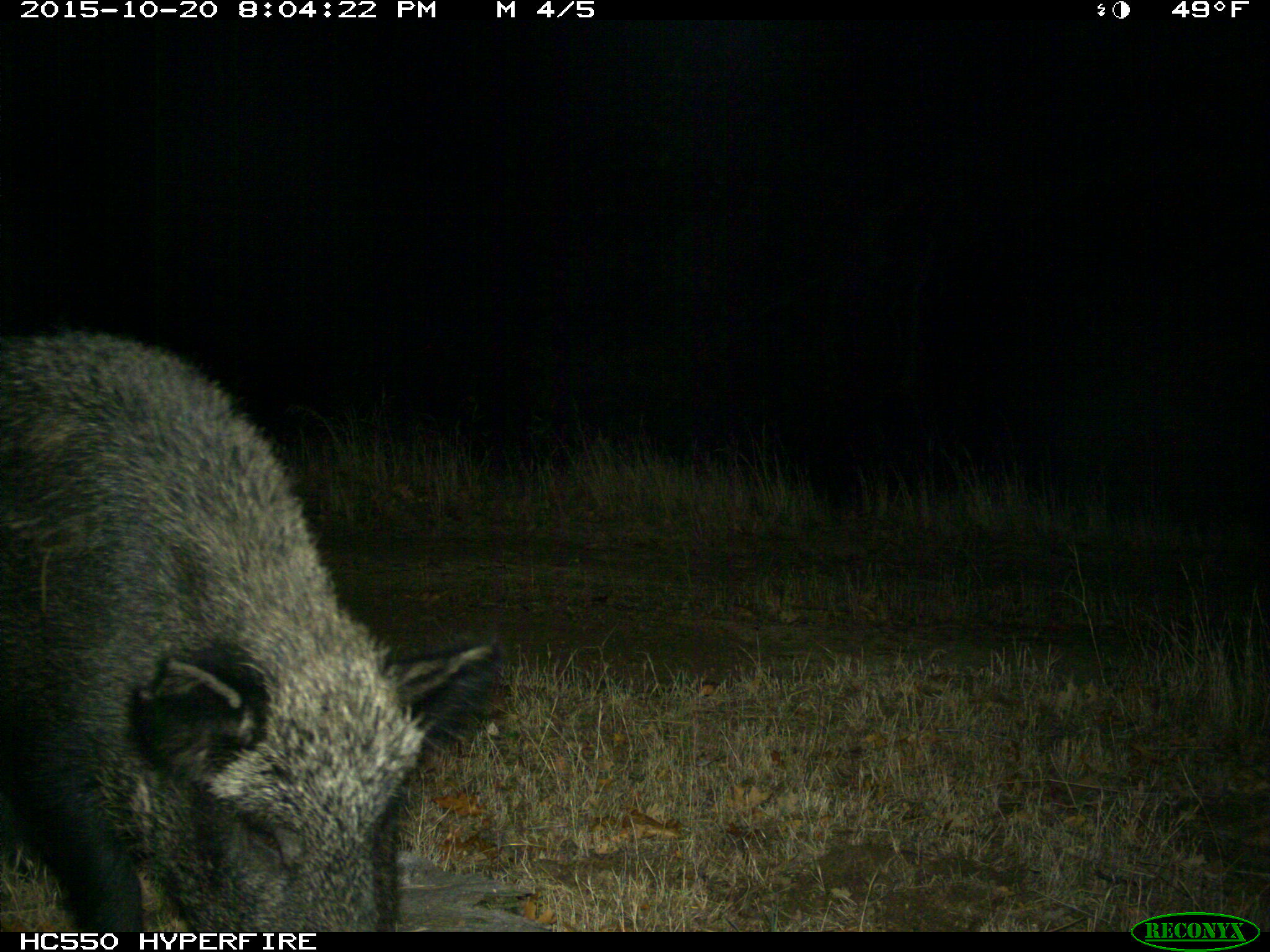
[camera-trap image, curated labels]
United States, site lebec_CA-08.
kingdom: Animalia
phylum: Chordata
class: Mammalia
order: Artiodactyla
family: Suidae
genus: Sus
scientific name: Sus scrofa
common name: wild boar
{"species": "Sus scrofa (wild boar)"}